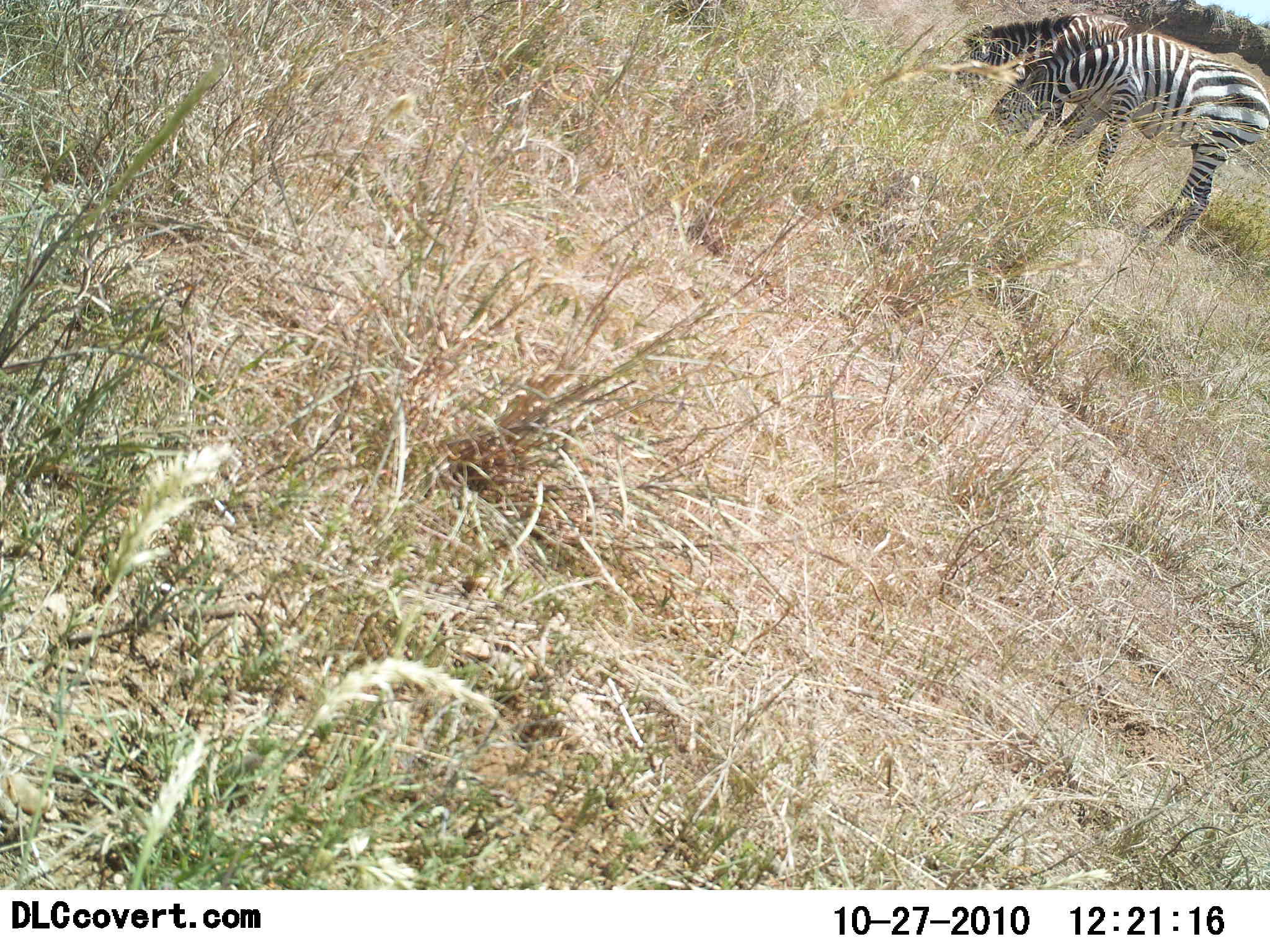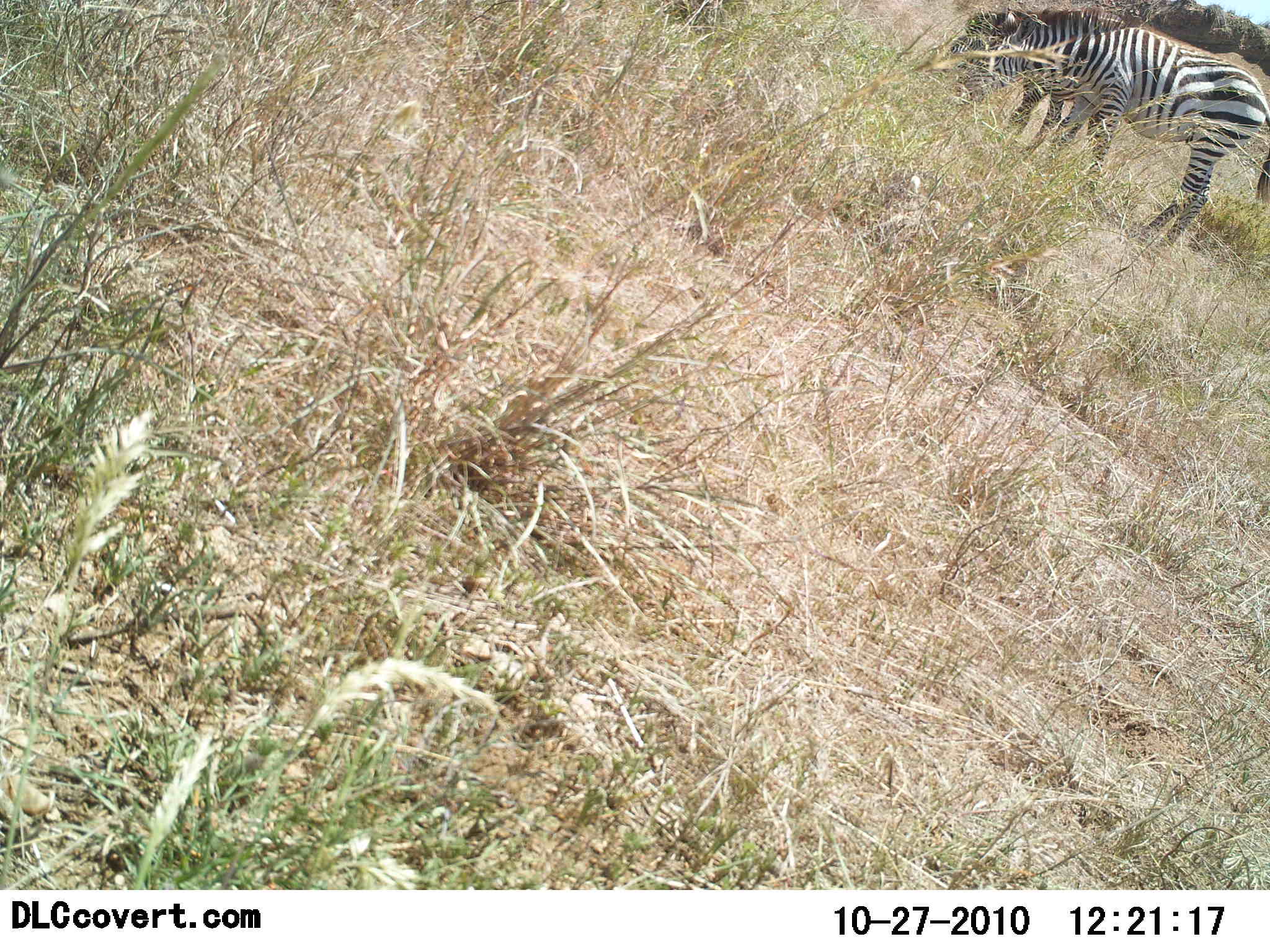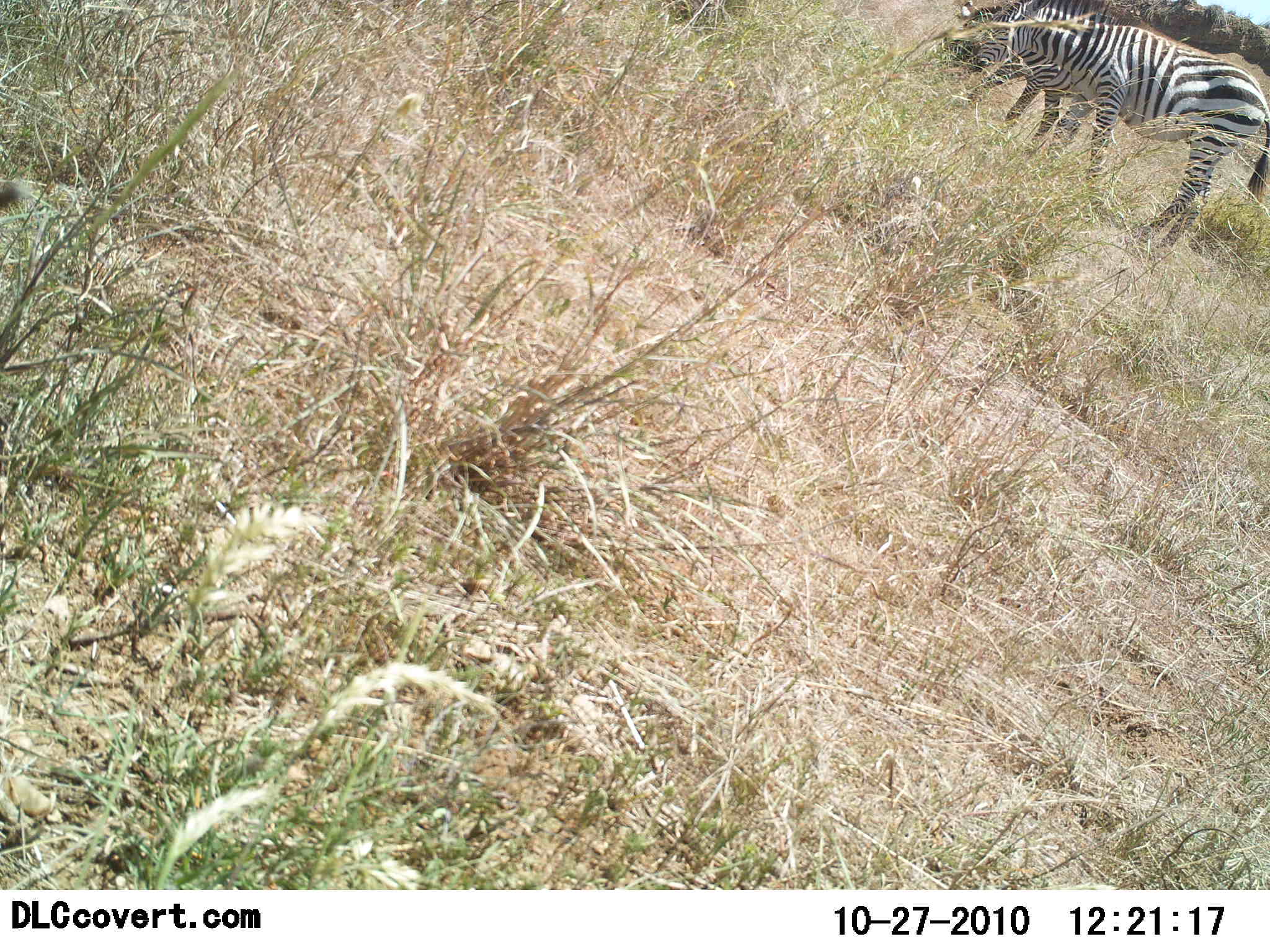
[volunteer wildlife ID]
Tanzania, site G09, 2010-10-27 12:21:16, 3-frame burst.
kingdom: Animalia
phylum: Chordata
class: Mammalia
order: Perissodactyla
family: Equidae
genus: Equus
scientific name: Equus quagga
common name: plains zebra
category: zebra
Zebra (plains zebra) (Equus quagga), count 2. Behavior (volunteer vote fractions): standing 31%, resting 0%, moving 0%, interacting 6%. Young present (vote fraction): 0%. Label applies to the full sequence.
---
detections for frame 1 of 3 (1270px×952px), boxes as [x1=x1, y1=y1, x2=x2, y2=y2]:
animal: [x1=985, y1=33, x2=1270, y2=250]; [x1=957, y1=12, x2=1147, y2=157]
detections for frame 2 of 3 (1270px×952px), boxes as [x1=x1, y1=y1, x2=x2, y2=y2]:
animal: [x1=963, y1=27, x2=1270, y2=256]; [x1=946, y1=5, x2=1126, y2=154]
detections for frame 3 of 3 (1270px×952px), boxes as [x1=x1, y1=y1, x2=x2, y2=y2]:
animal: [x1=970, y1=0, x2=1270, y2=255]; [x1=934, y1=0, x2=1139, y2=150]